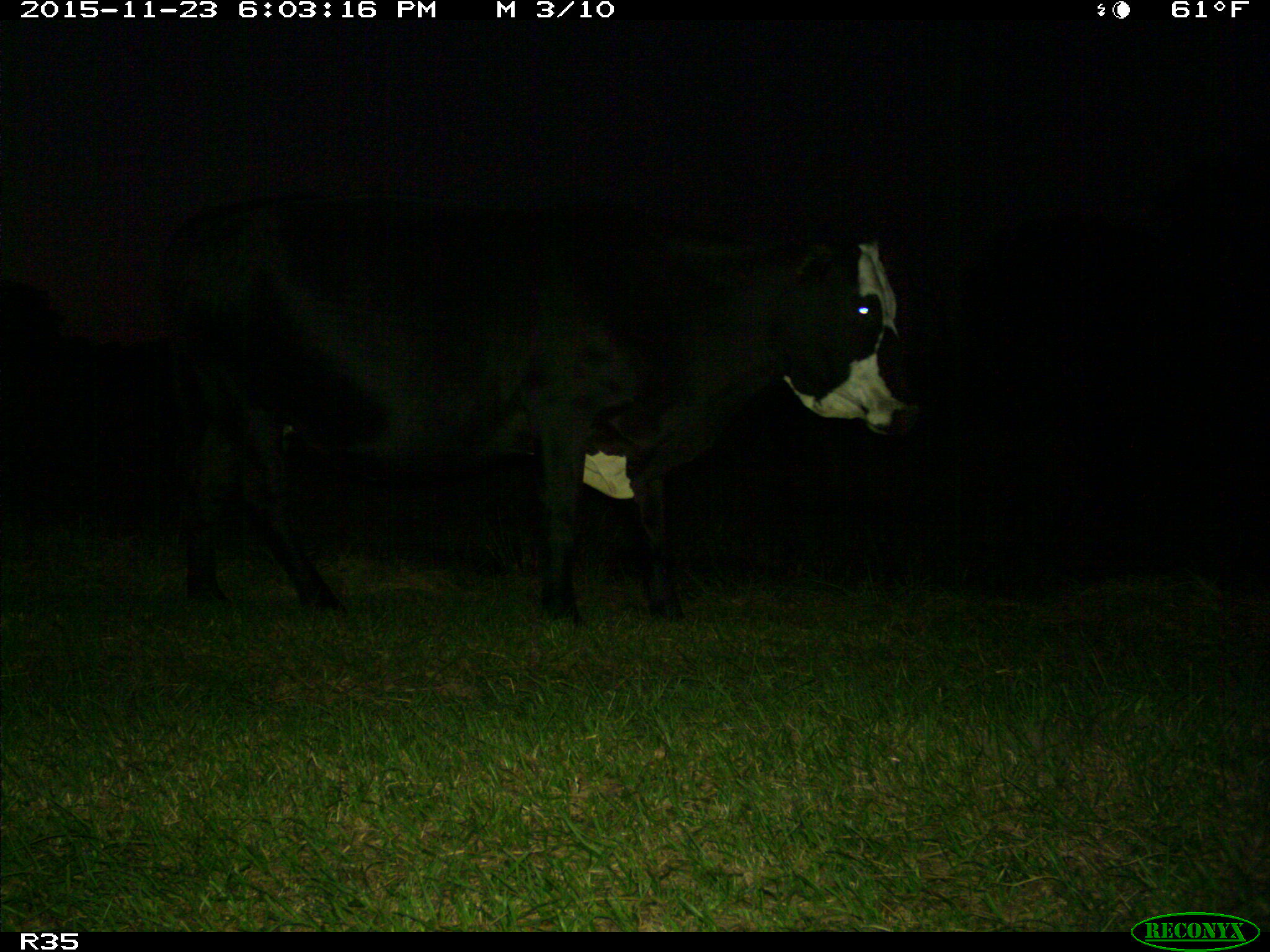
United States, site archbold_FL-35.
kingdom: Animalia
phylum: Chordata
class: Mammalia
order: Artiodactyla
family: Bovidae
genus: Bos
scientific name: Bos taurus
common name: domestic cow